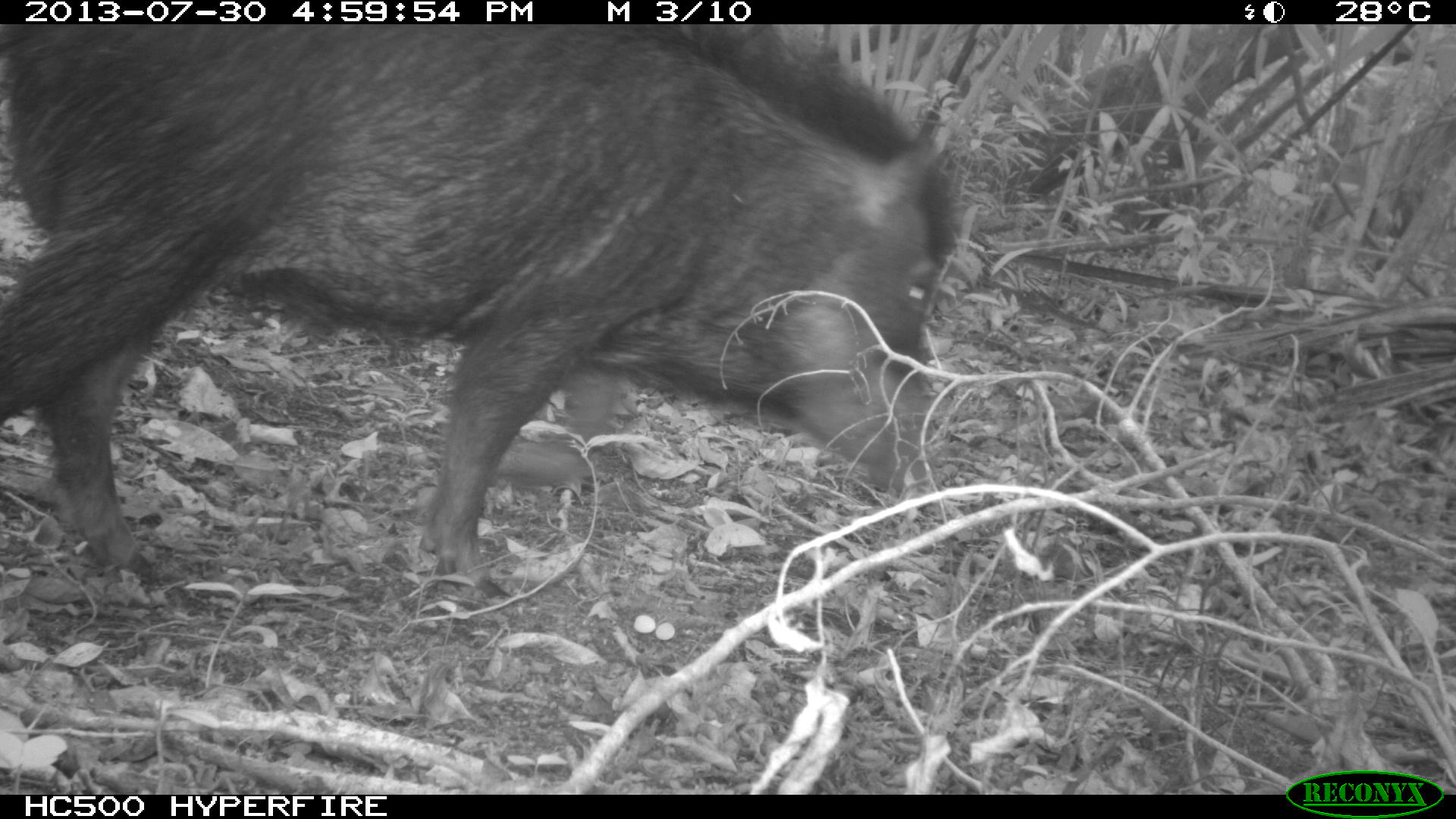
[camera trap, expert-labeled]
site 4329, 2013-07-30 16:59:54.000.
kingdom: Animalia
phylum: Chordata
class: Mammalia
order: Artiodactyla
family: Tayassuidae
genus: Tayassu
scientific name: Tayassu pecari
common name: white-lipped peccary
Tayassu pecari (white-lipped peccary), count 1.